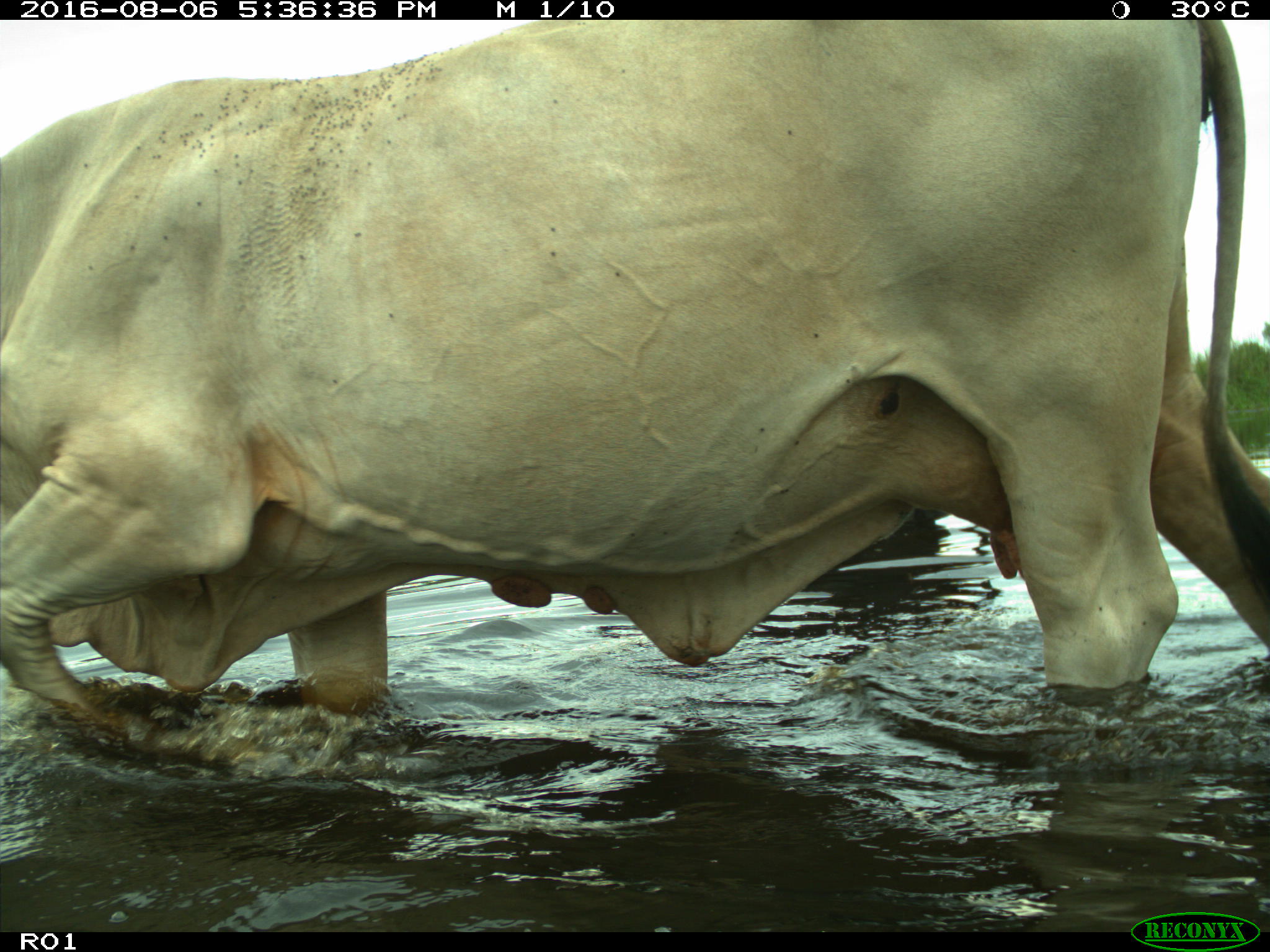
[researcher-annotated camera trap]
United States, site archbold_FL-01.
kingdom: Animalia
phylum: Chordata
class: Mammalia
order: Artiodactyla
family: Bovidae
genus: Bos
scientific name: Bos taurus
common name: domestic cow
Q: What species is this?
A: Bos taurus (domestic cow).